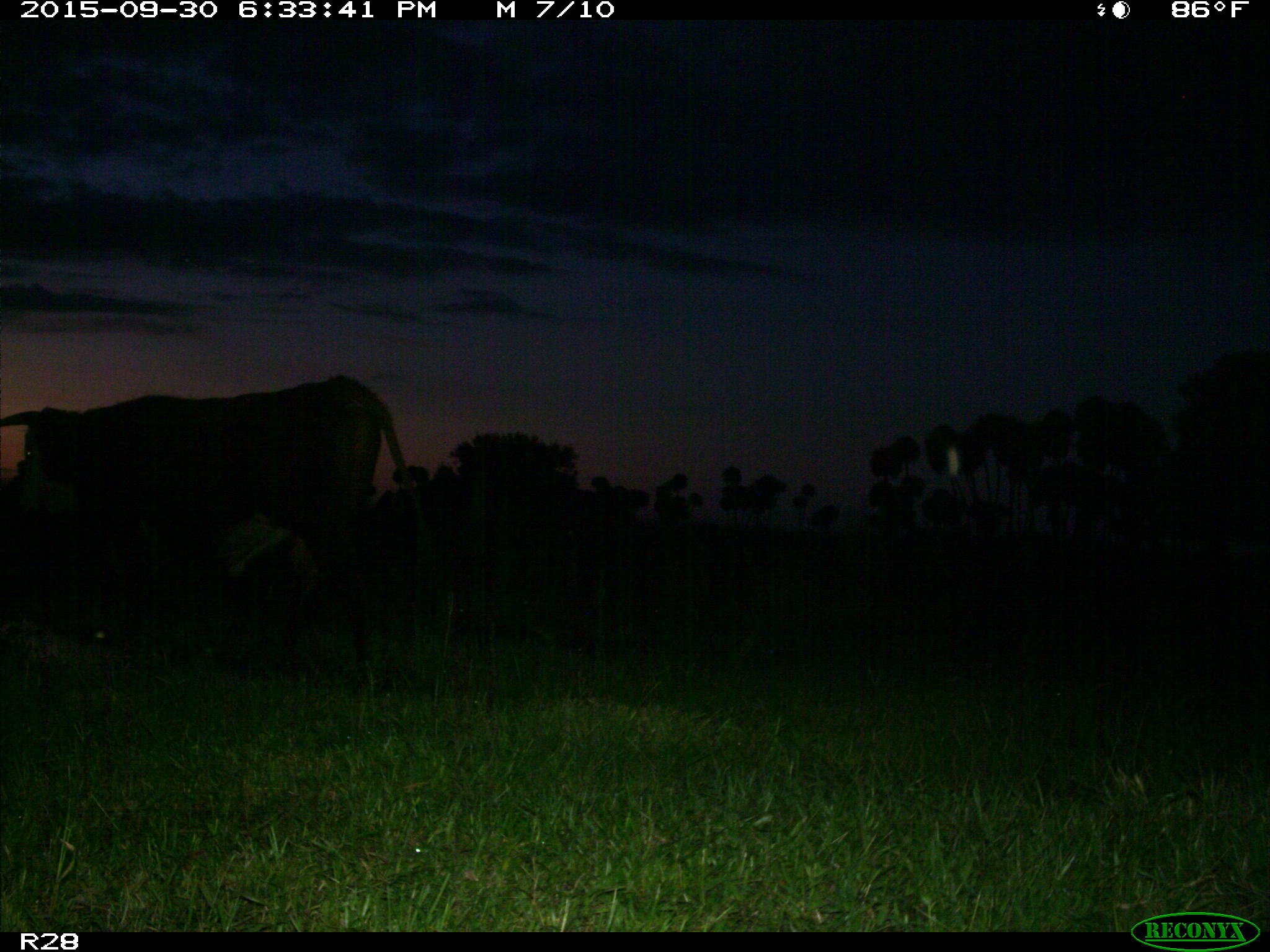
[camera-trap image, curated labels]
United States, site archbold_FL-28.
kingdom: Animalia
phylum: Chordata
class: Mammalia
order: Artiodactyla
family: Bovidae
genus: Bos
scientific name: Bos taurus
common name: domestic cow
Bos taurus (domestic cow).